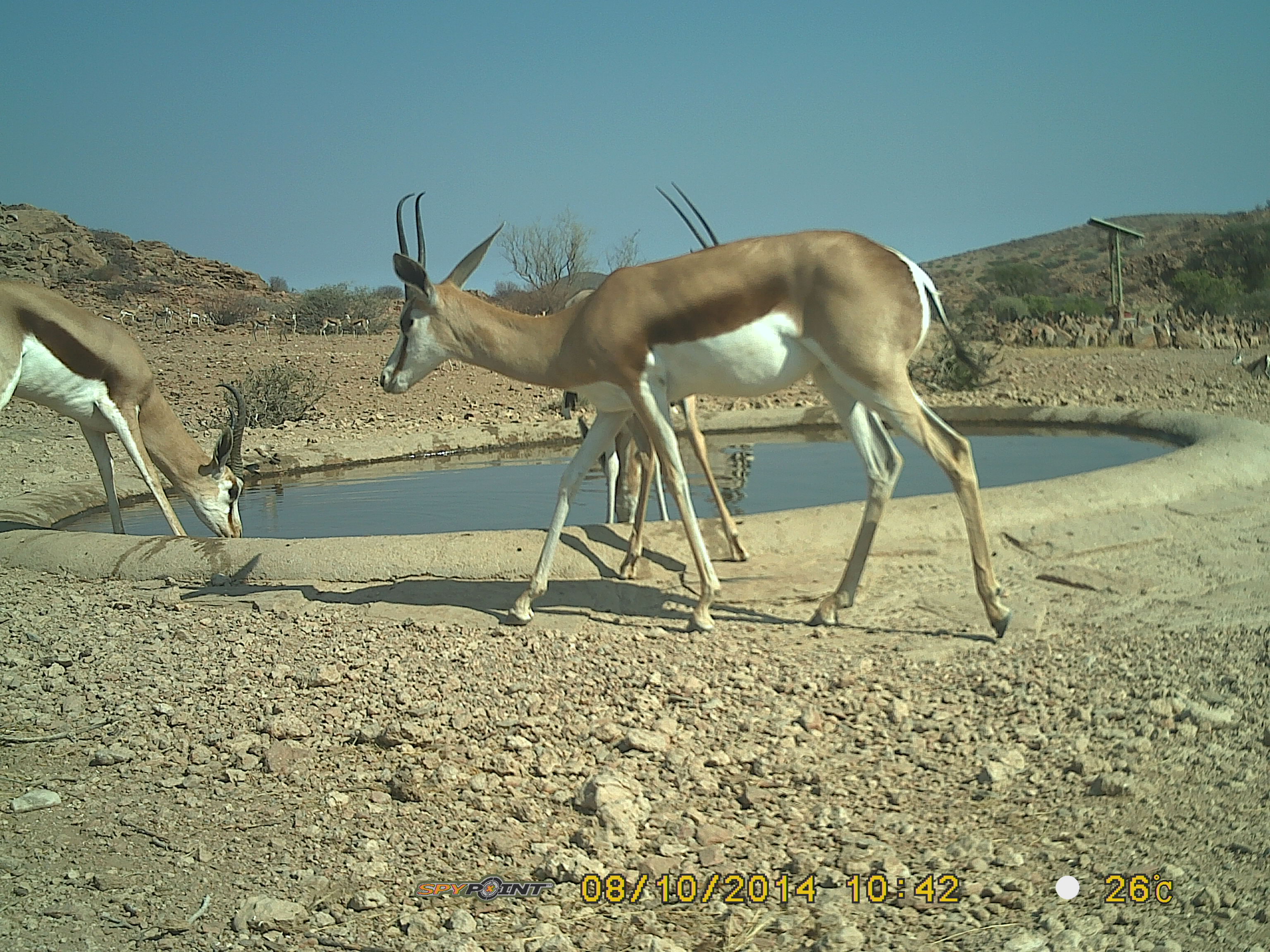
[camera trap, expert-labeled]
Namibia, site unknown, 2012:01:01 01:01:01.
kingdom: Animalia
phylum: Chordata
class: Mammalia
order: Artiodactyla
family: Bovidae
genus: Antidorcas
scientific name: Antidorcas marsupialis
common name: springbok